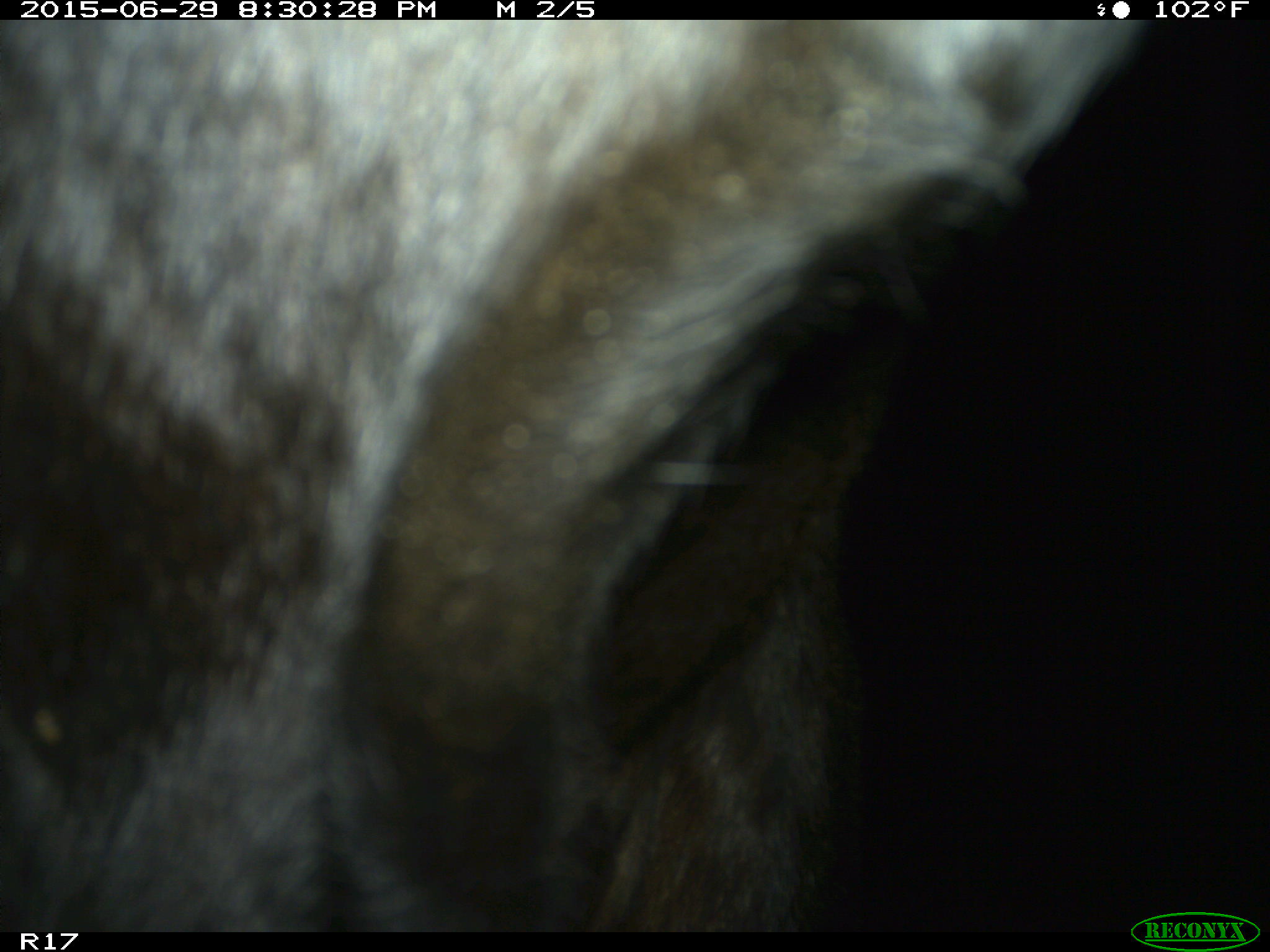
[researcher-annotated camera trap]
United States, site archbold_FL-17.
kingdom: Animalia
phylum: Chordata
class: Mammalia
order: Artiodactyla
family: Bovidae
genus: Bos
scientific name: Bos taurus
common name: domestic cow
Bos taurus (domestic cow).